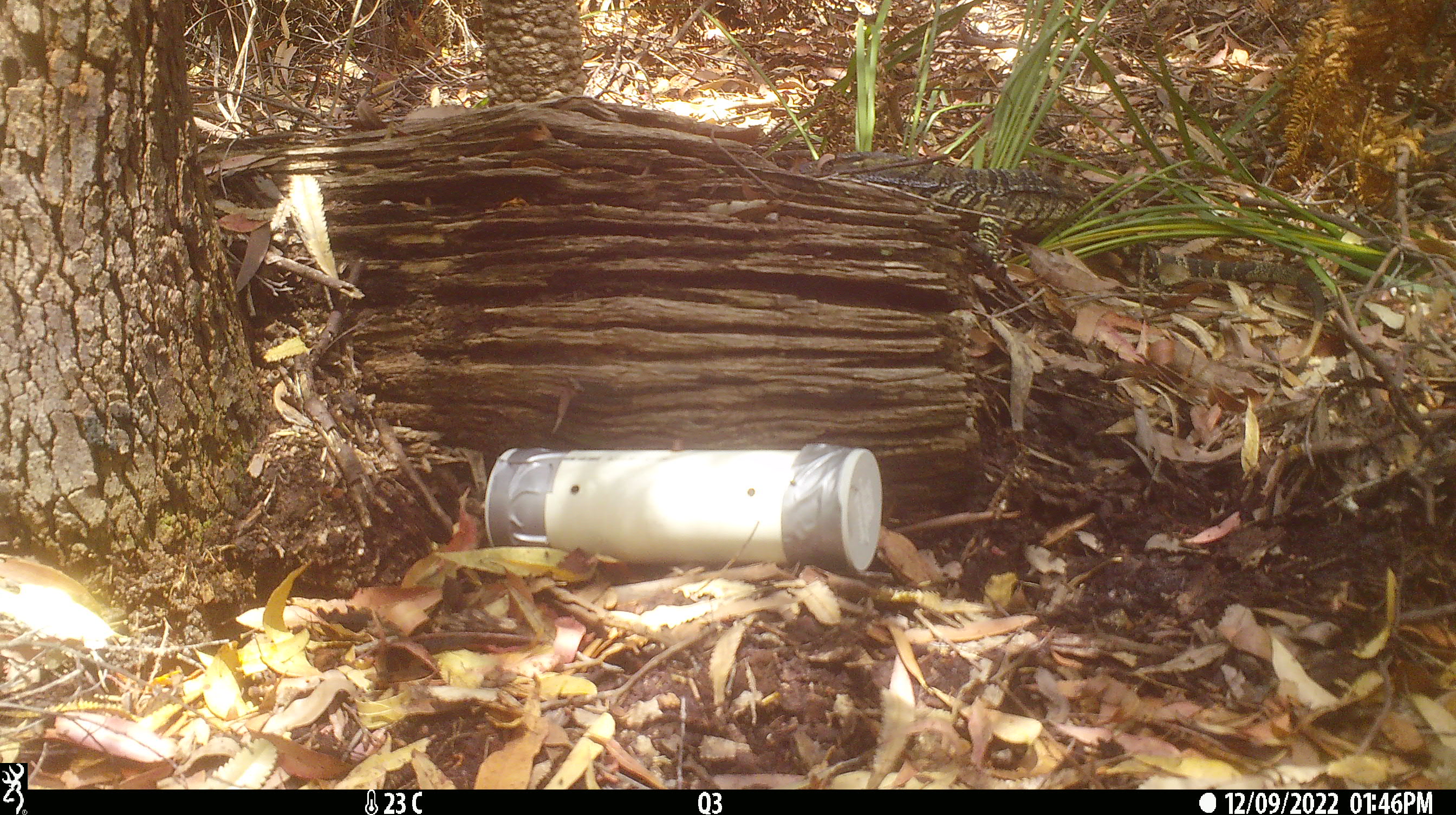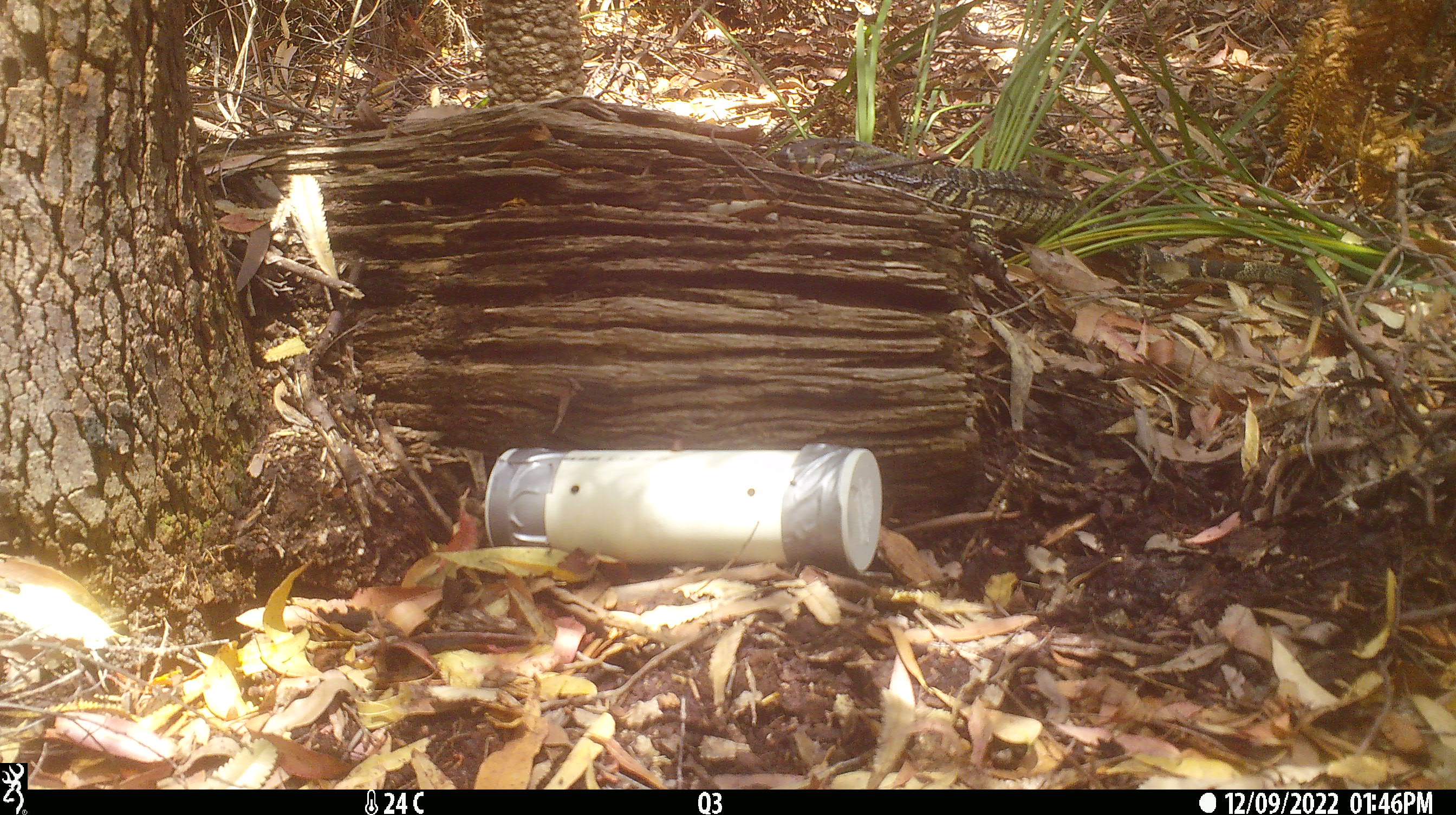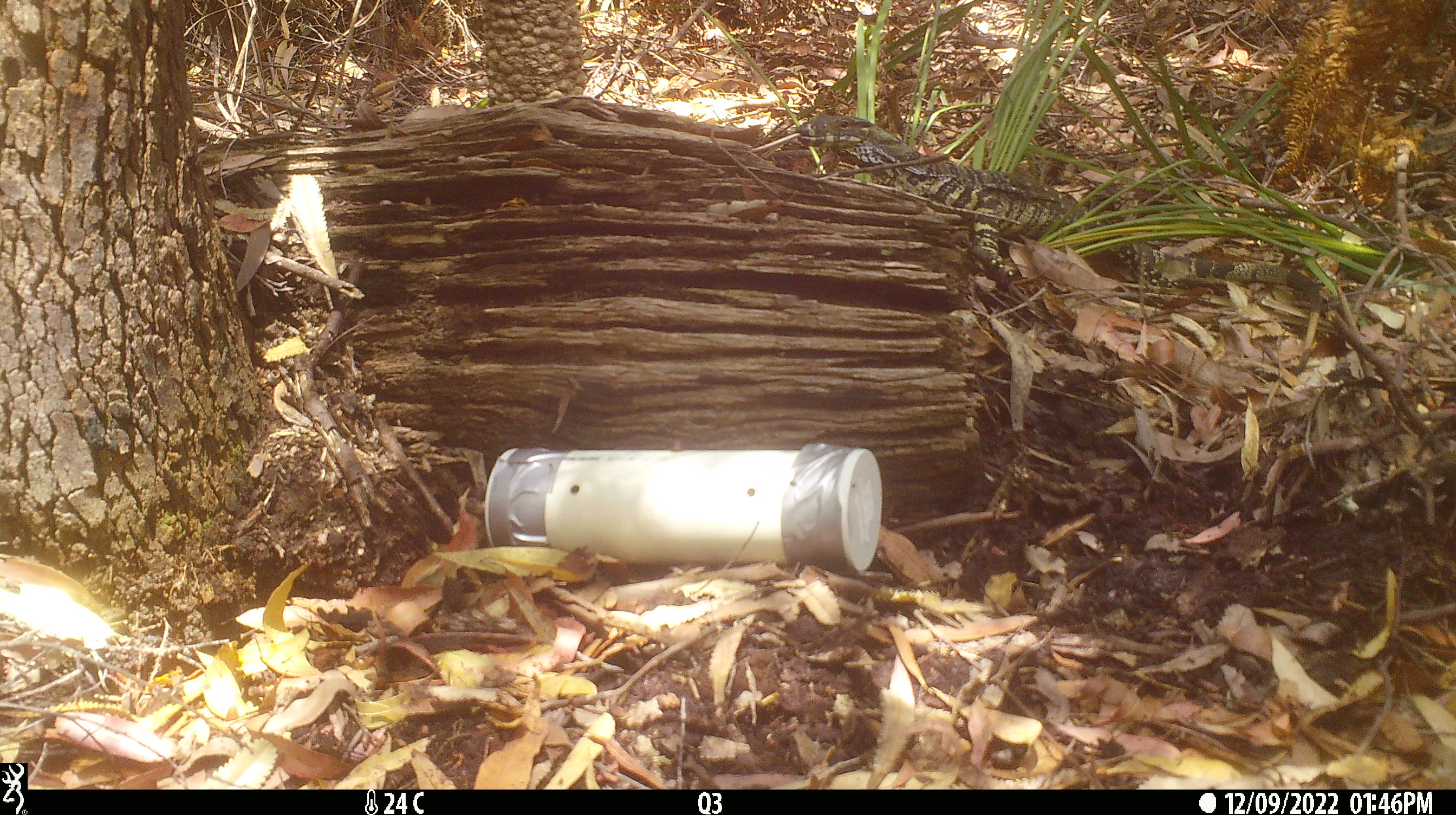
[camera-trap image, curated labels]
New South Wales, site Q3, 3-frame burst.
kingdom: Animalia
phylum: Chordata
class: Reptilia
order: Squamata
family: Varanidae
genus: Varanus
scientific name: Varanus varius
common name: lace monitor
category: goanna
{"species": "goanna (lace monitor) (Varanus varius)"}